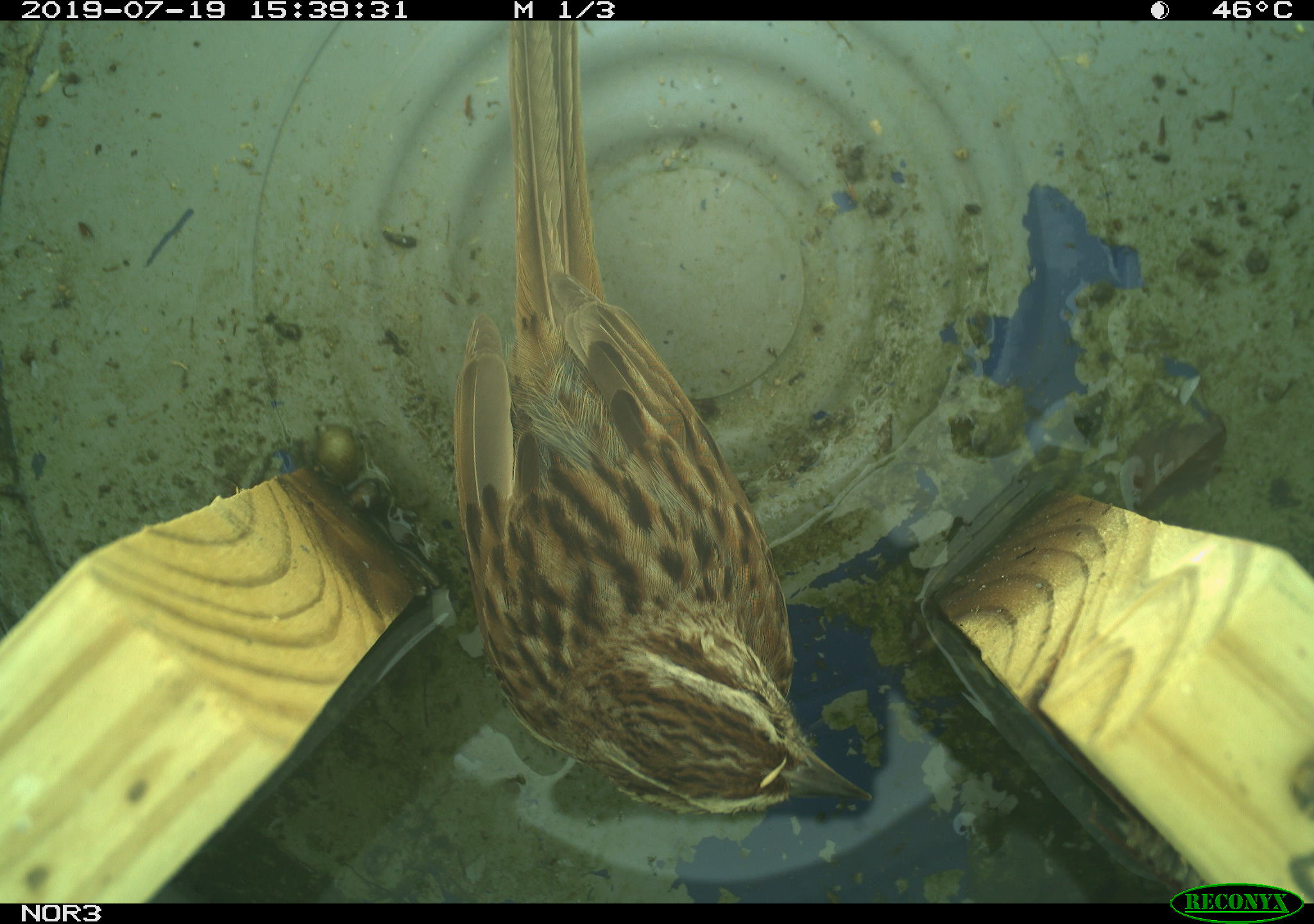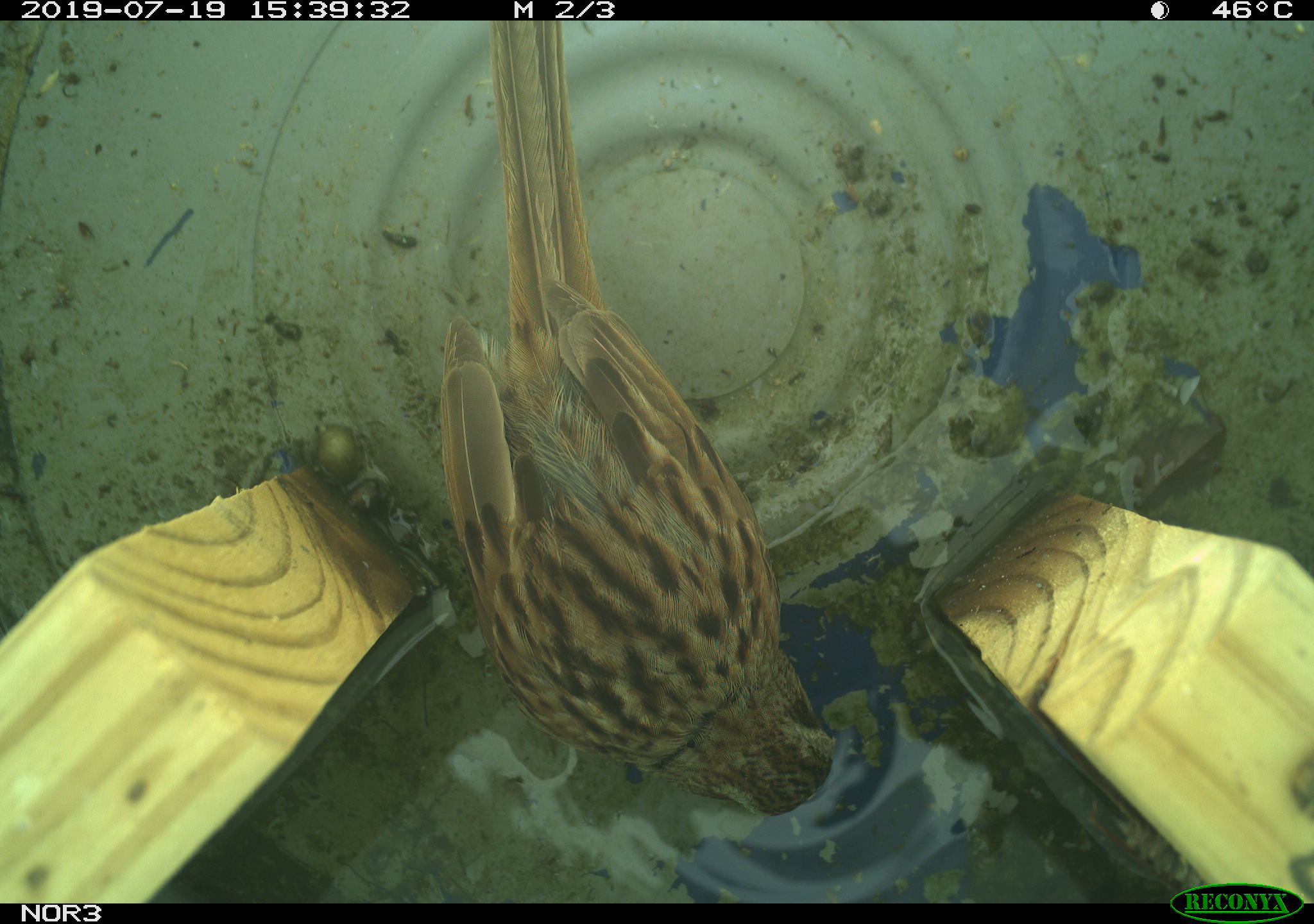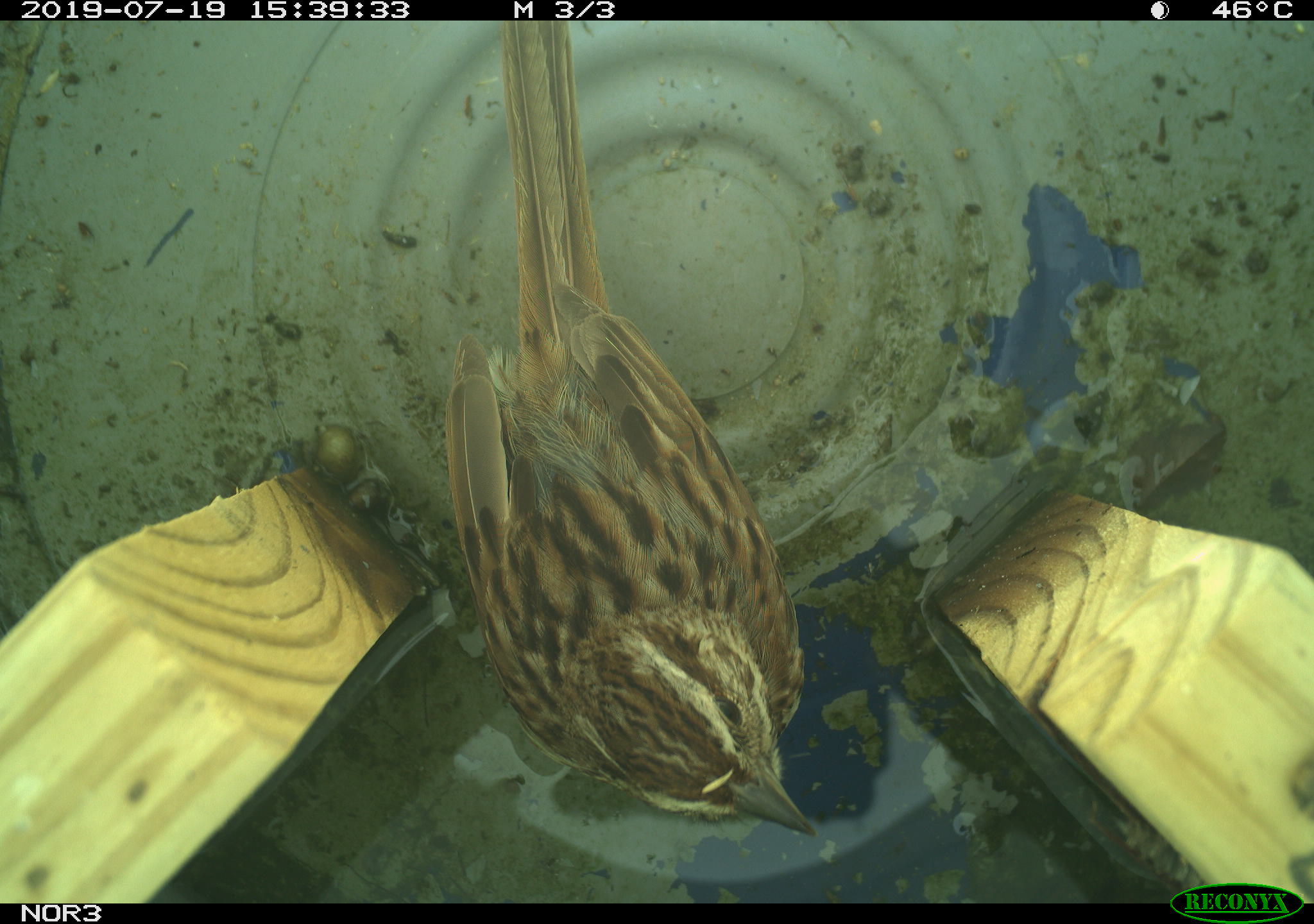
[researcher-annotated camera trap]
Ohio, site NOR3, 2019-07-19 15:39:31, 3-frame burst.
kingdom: Animalia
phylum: Chordata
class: Aves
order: Passeriformes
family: Passerellidae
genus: Melospiza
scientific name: Melospiza melodia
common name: song sparrow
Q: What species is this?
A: Song sparrow (Melospiza melodia).